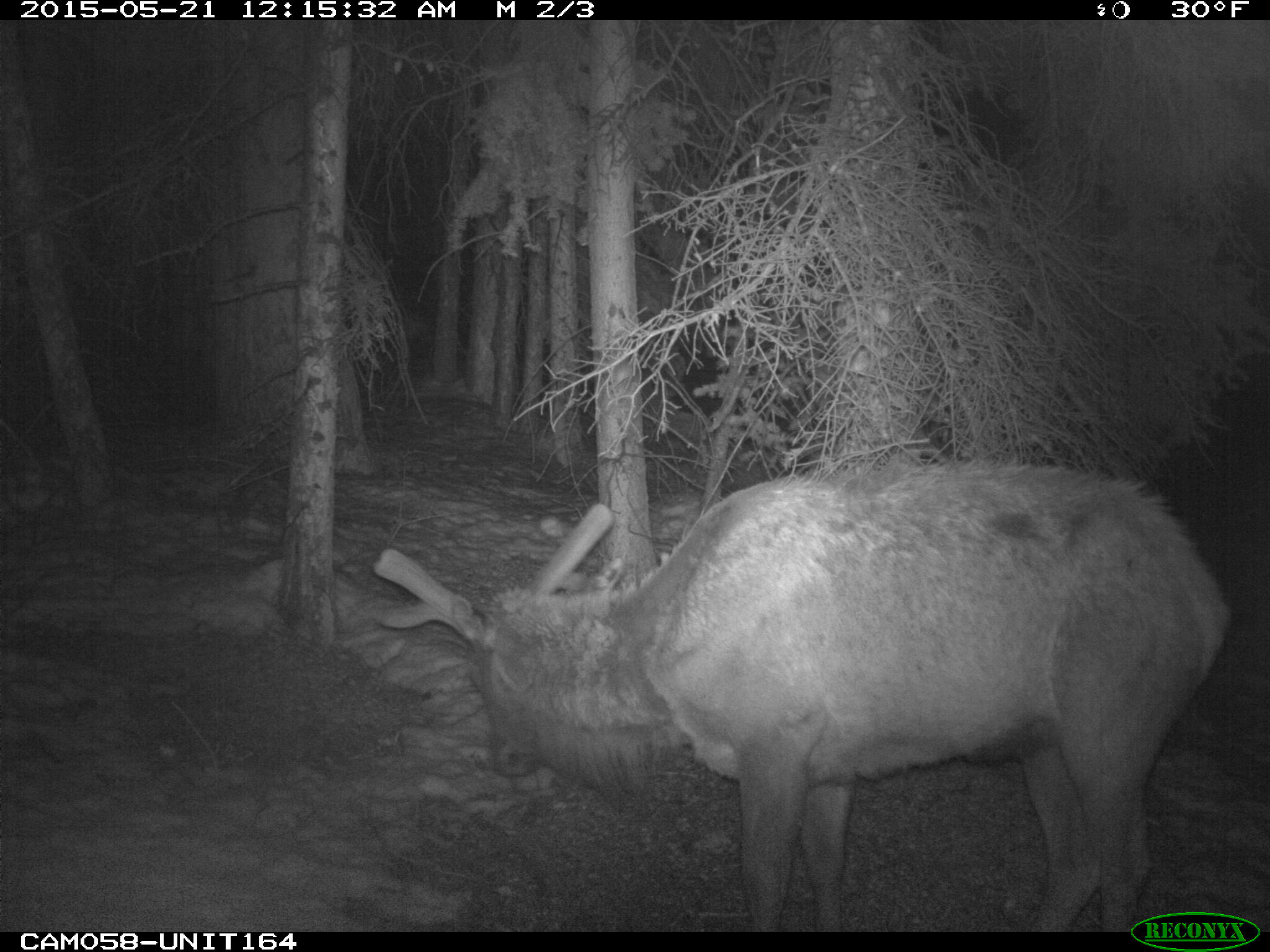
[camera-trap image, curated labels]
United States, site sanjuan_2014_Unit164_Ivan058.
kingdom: Animalia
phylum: Chordata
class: Mammalia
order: Artiodactyla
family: Cervidae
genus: Cervus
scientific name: Cervus elaphus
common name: red deer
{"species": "Cervus elaphus (red deer)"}